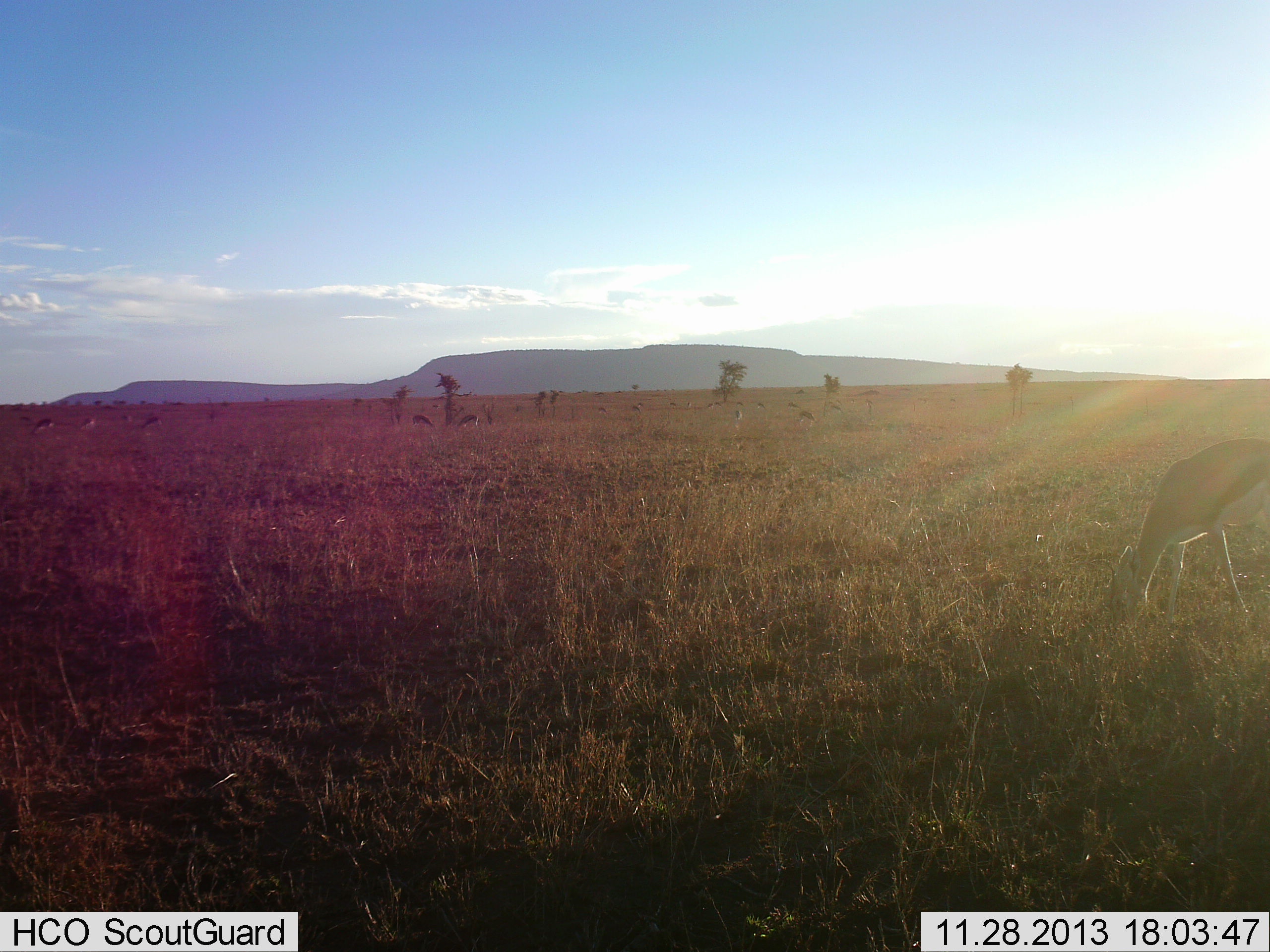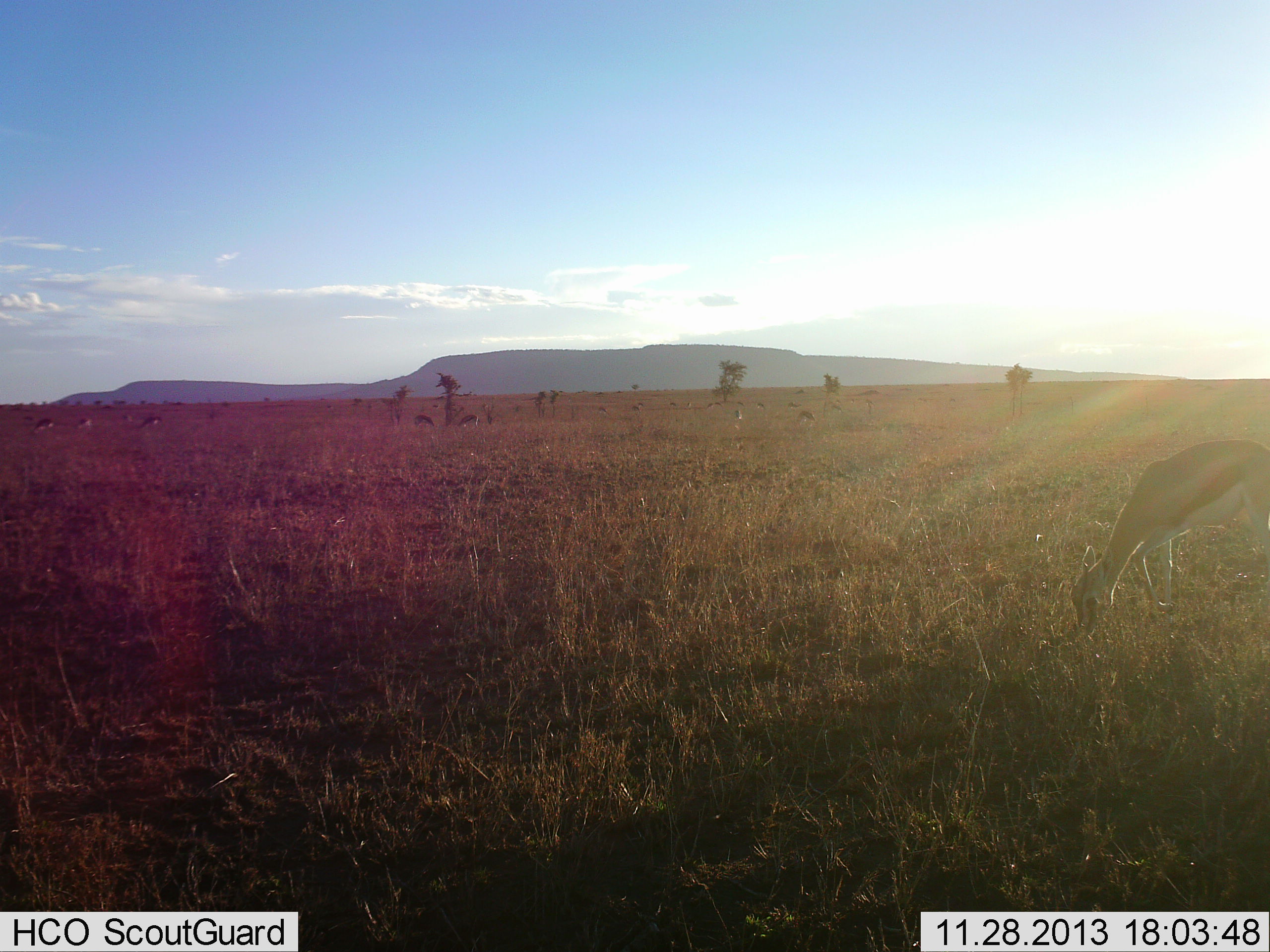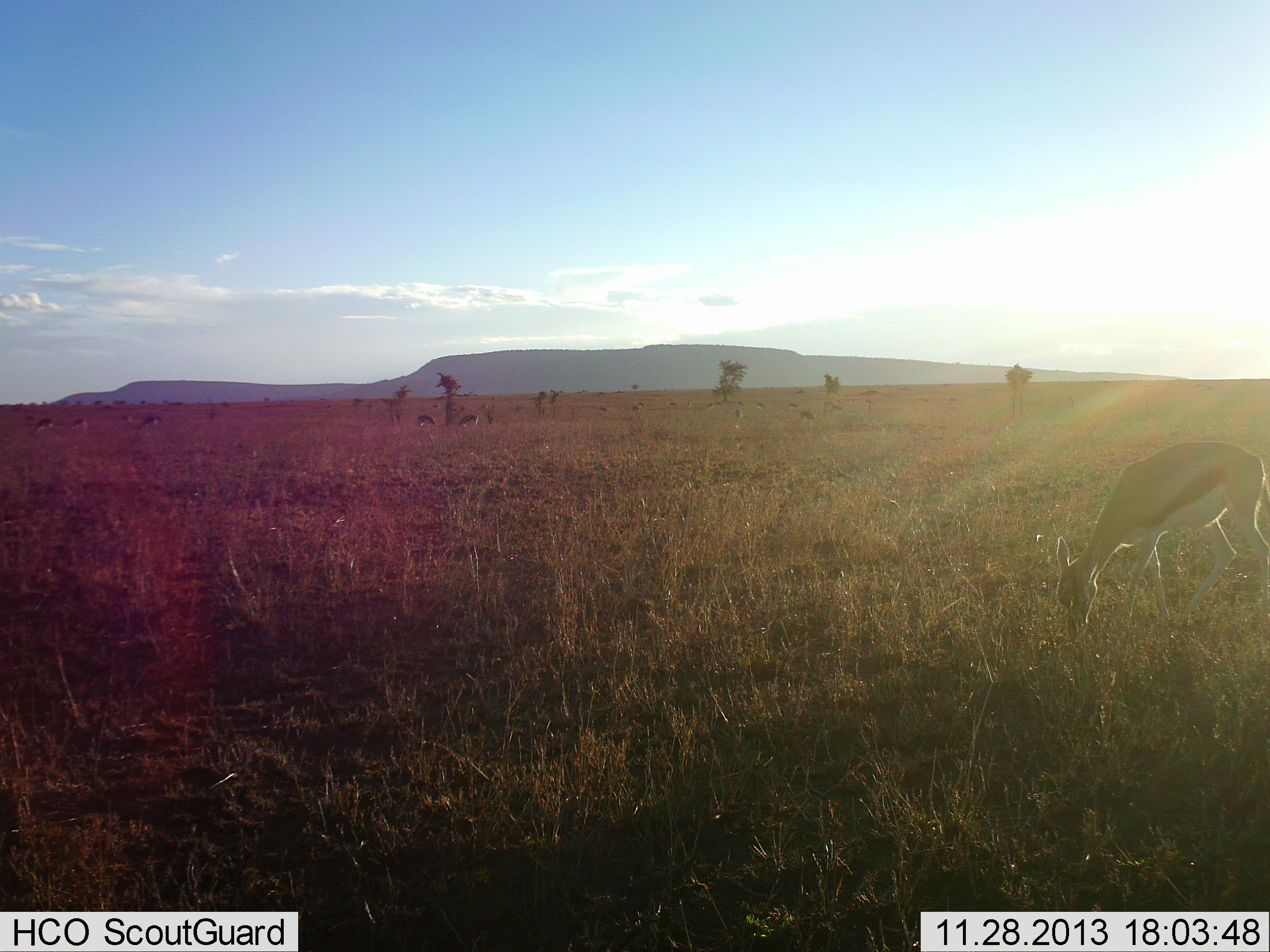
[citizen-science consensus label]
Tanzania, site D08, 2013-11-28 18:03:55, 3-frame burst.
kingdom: Animalia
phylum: Chordata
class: Mammalia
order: Artiodactyla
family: Bovidae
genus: Eudorcas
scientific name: Eudorcas thomsonii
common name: thomson's gazelle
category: gazellethomsons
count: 1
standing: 0%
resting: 0%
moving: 10%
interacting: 0%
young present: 0%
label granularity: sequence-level